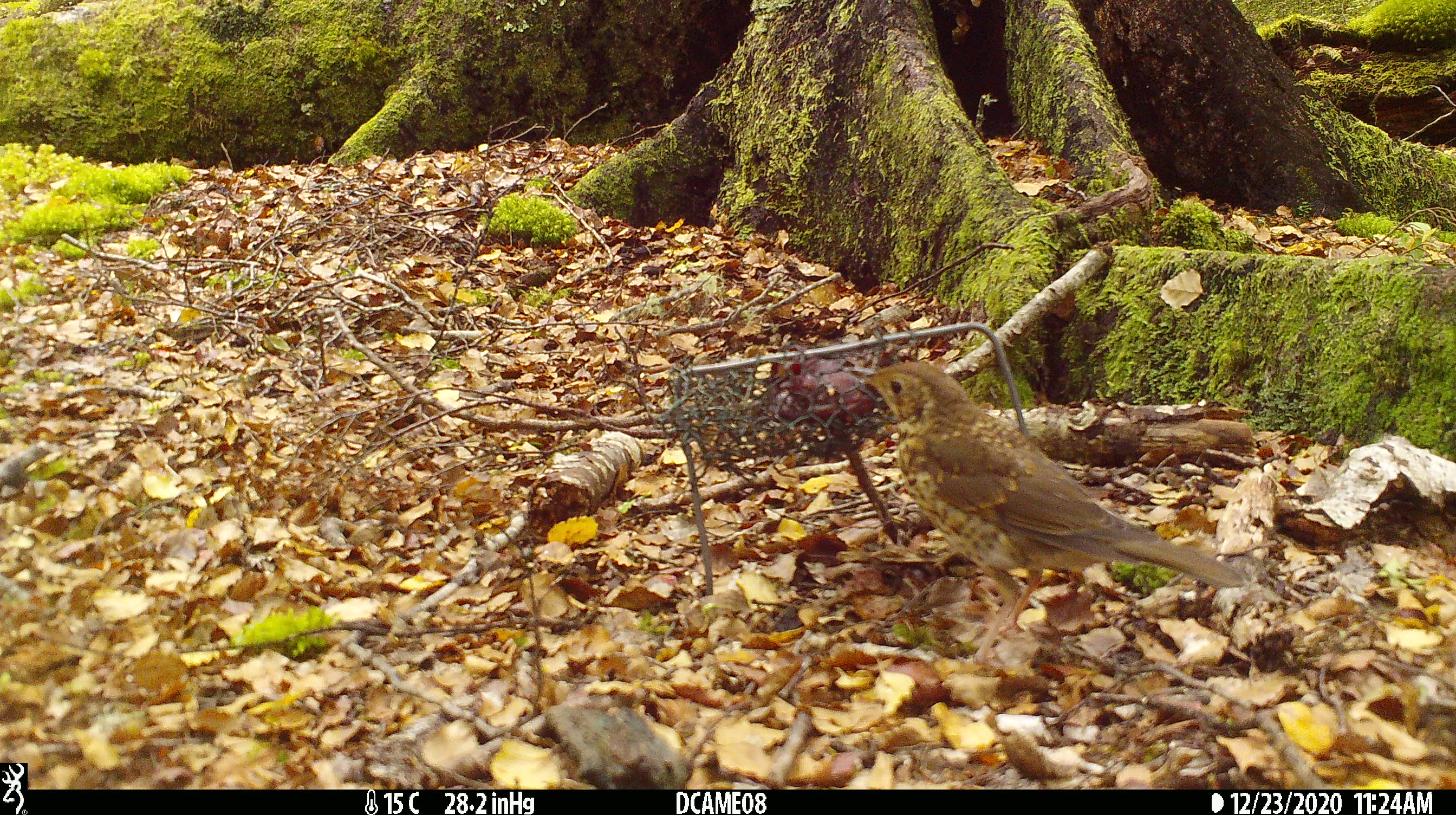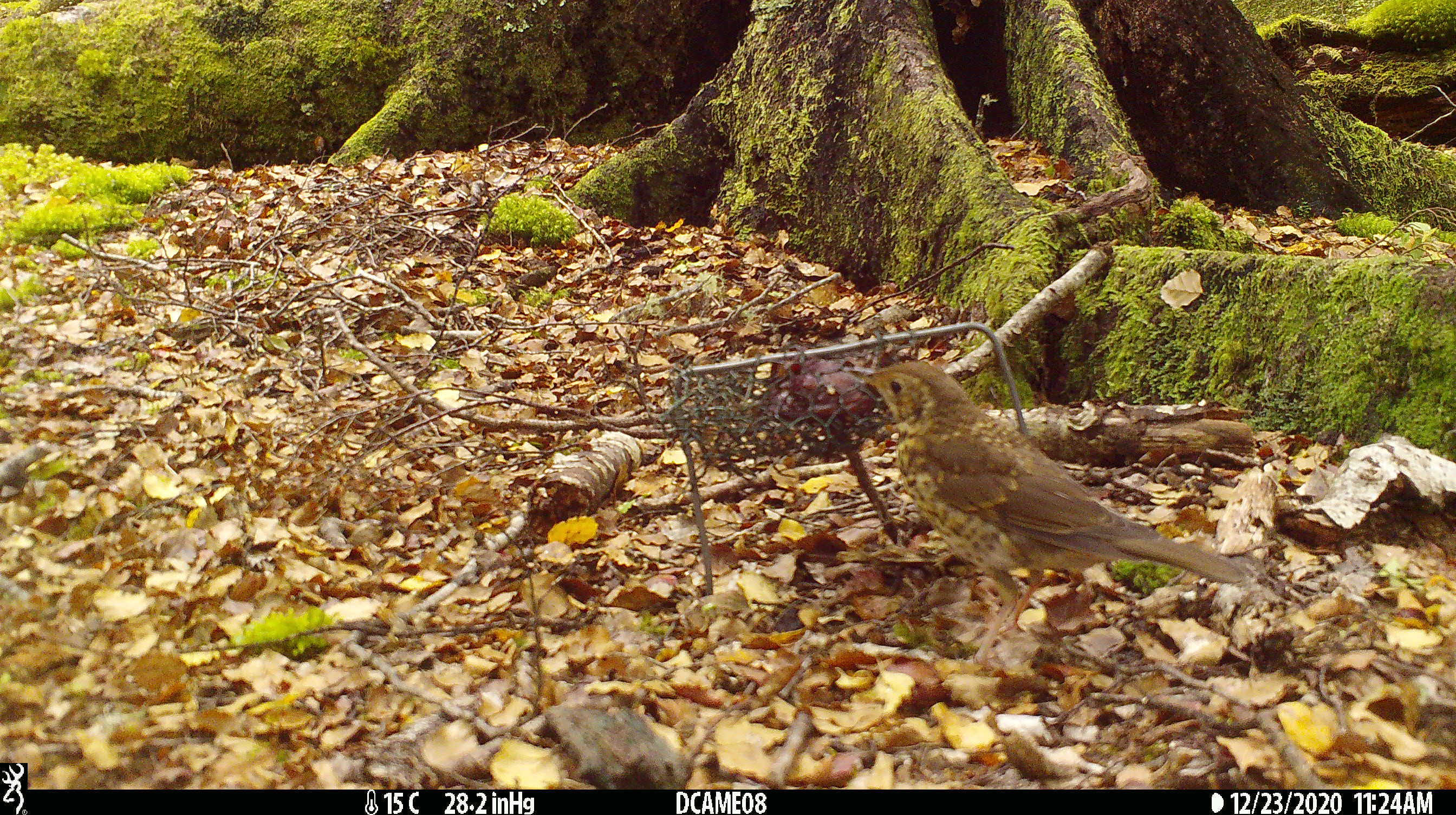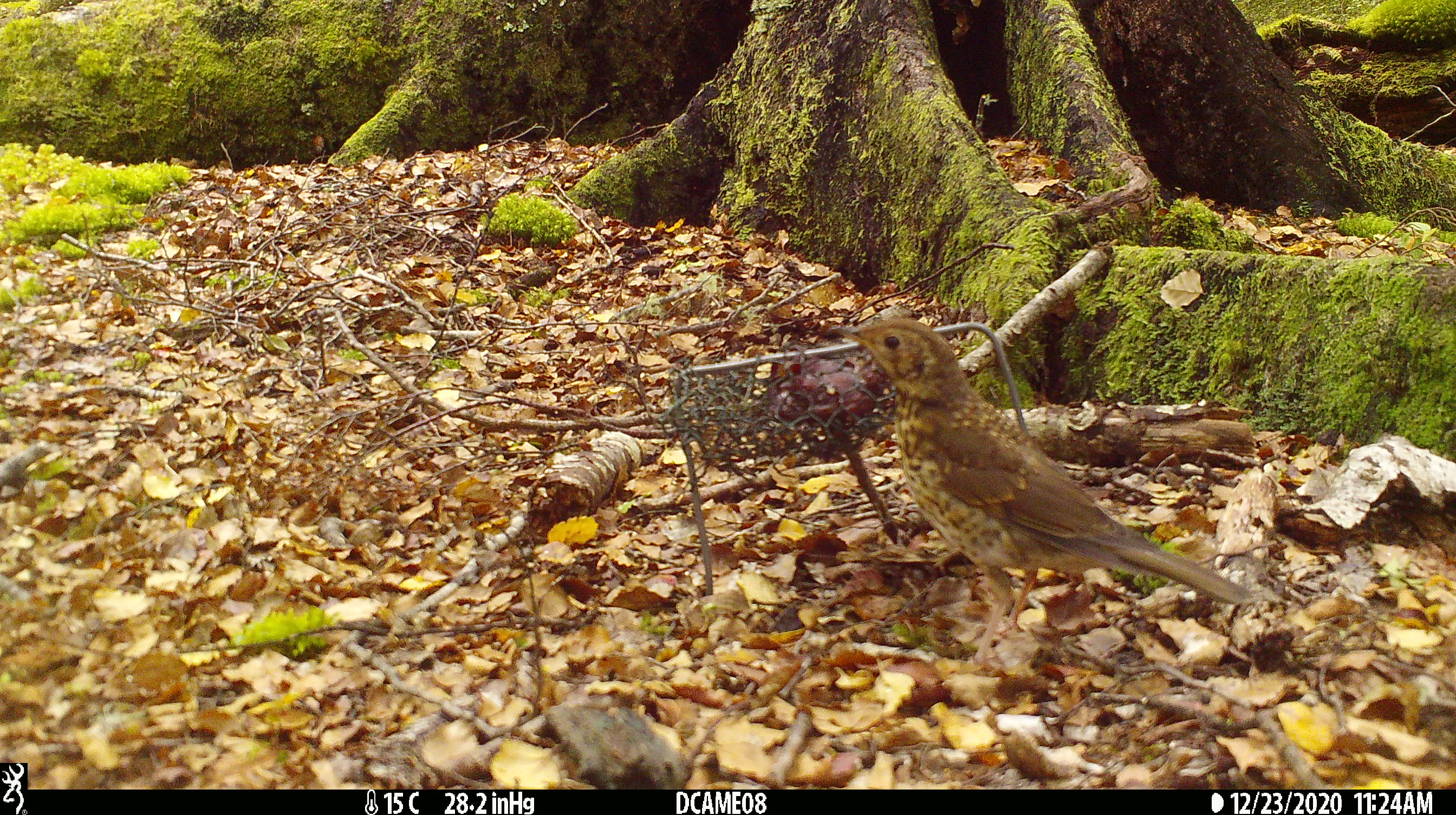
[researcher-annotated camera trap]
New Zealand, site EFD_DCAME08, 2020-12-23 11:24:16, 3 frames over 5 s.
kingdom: Animalia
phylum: Chordata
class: Aves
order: Passeriformes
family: Turdidae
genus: Turdus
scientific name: Turdus philomelos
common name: song thrush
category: thrush